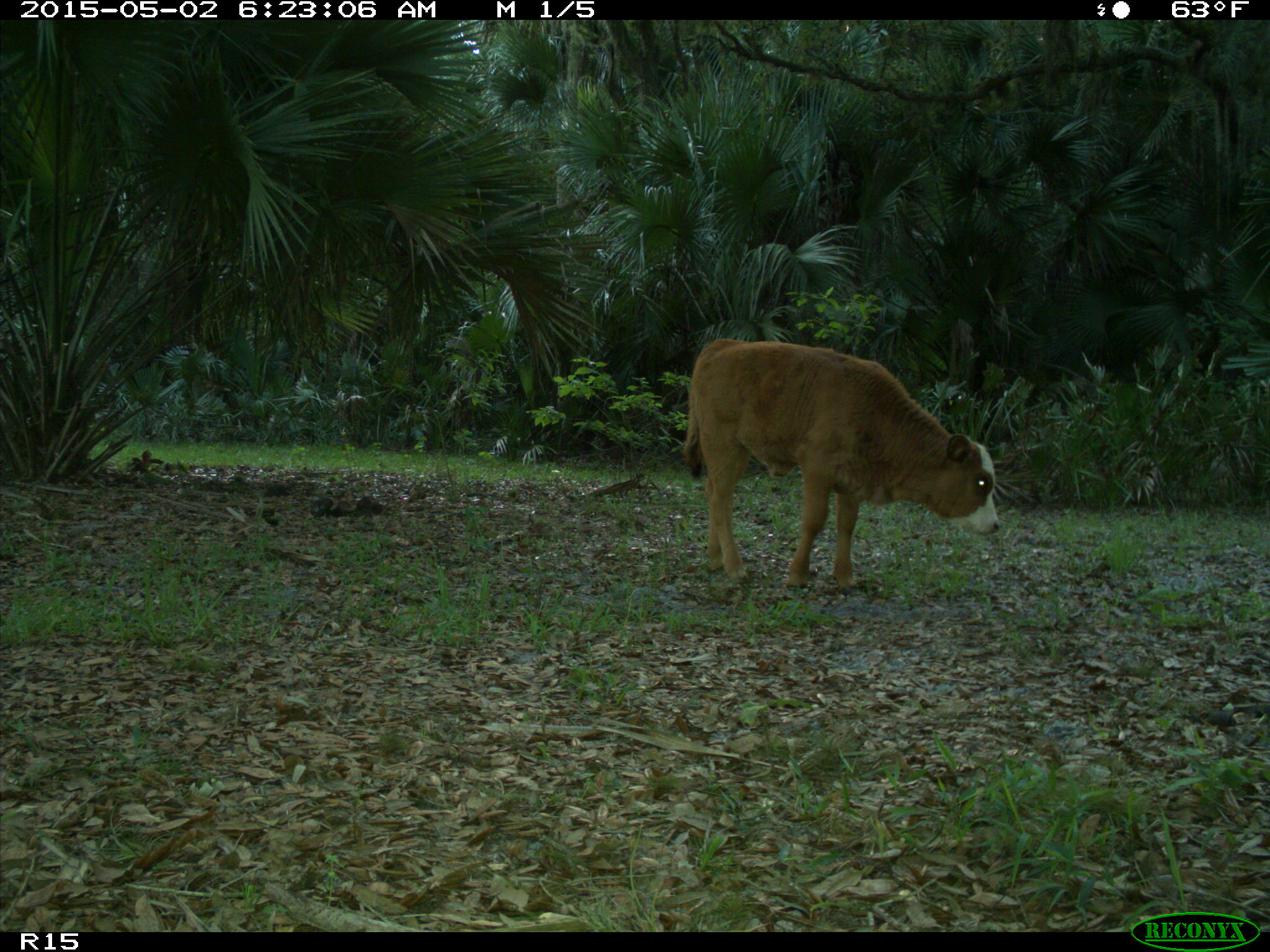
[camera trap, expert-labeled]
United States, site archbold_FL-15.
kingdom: Animalia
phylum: Chordata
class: Mammalia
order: Artiodactyla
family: Bovidae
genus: Bos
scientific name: Bos taurus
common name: domestic cow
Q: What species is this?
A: Bos taurus (domestic cow).